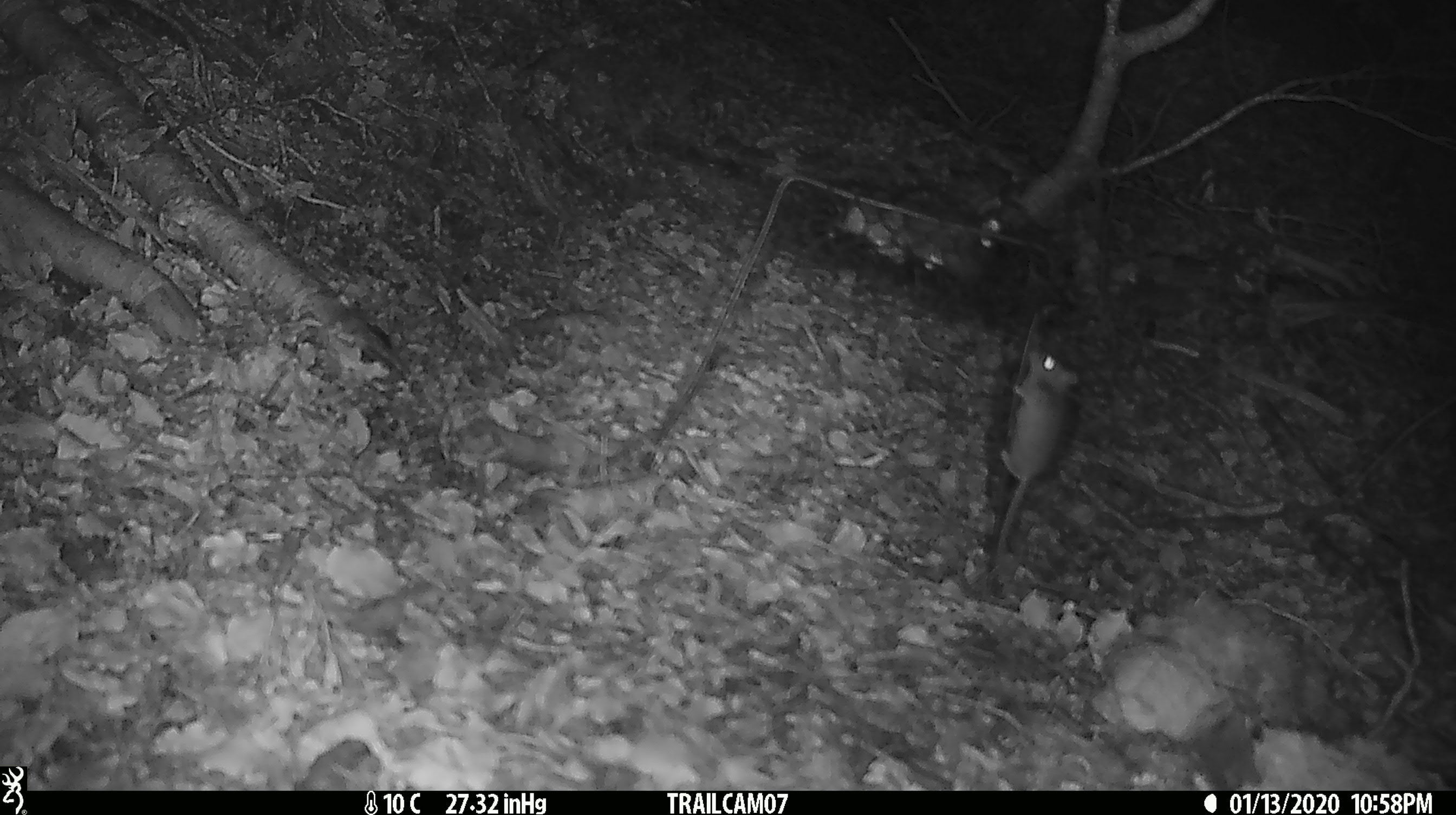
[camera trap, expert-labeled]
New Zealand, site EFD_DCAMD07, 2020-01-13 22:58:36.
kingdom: Animalia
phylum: Chordata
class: Mammalia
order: Rodentia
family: Muridae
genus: Mus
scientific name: Mus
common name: mouse